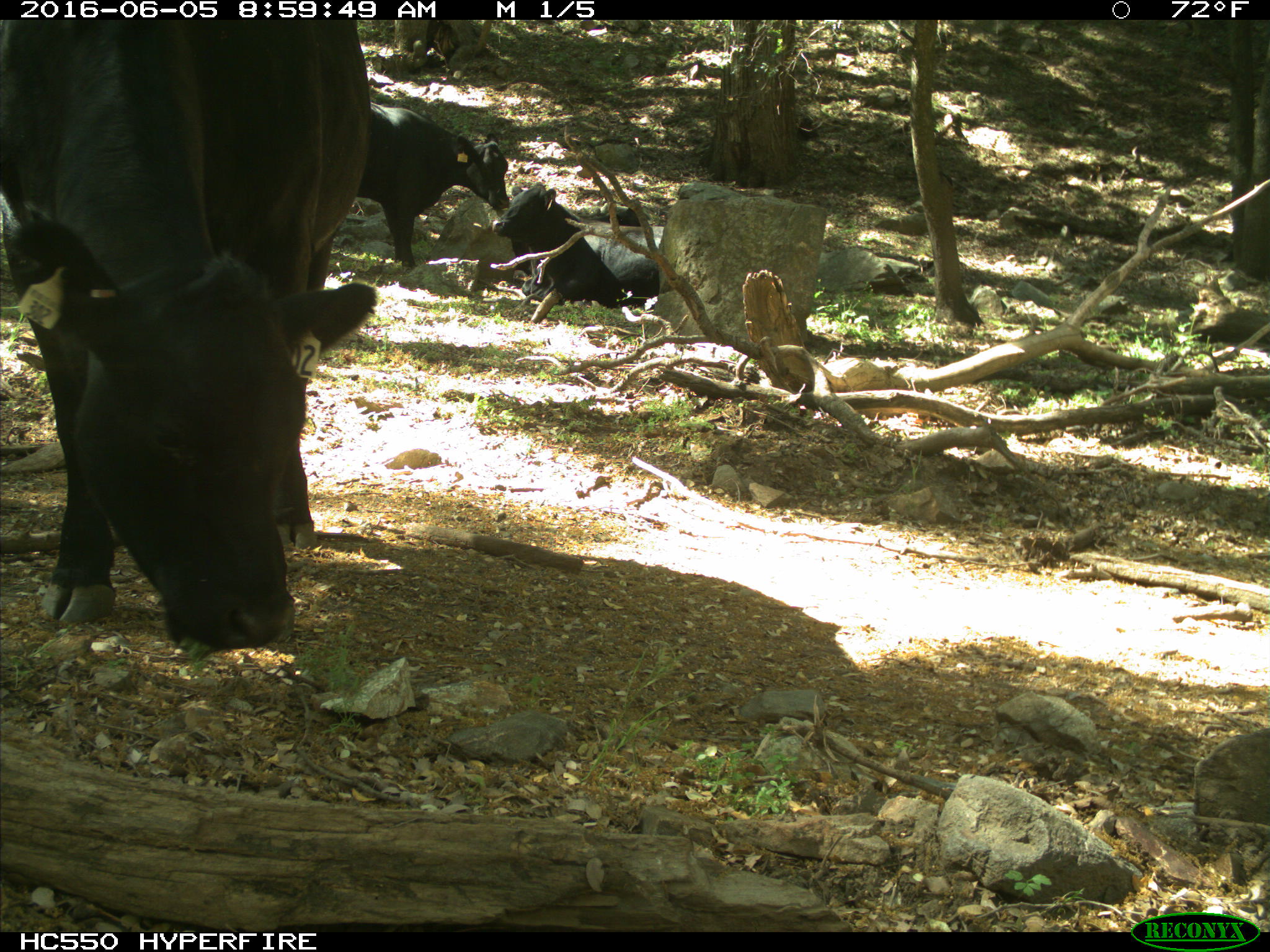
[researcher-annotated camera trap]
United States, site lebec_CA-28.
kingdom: Animalia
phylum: Chordata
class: Mammalia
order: Artiodactyla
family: Bovidae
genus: Bos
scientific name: Bos taurus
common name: domestic cow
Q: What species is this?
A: Bos taurus (domestic cow).